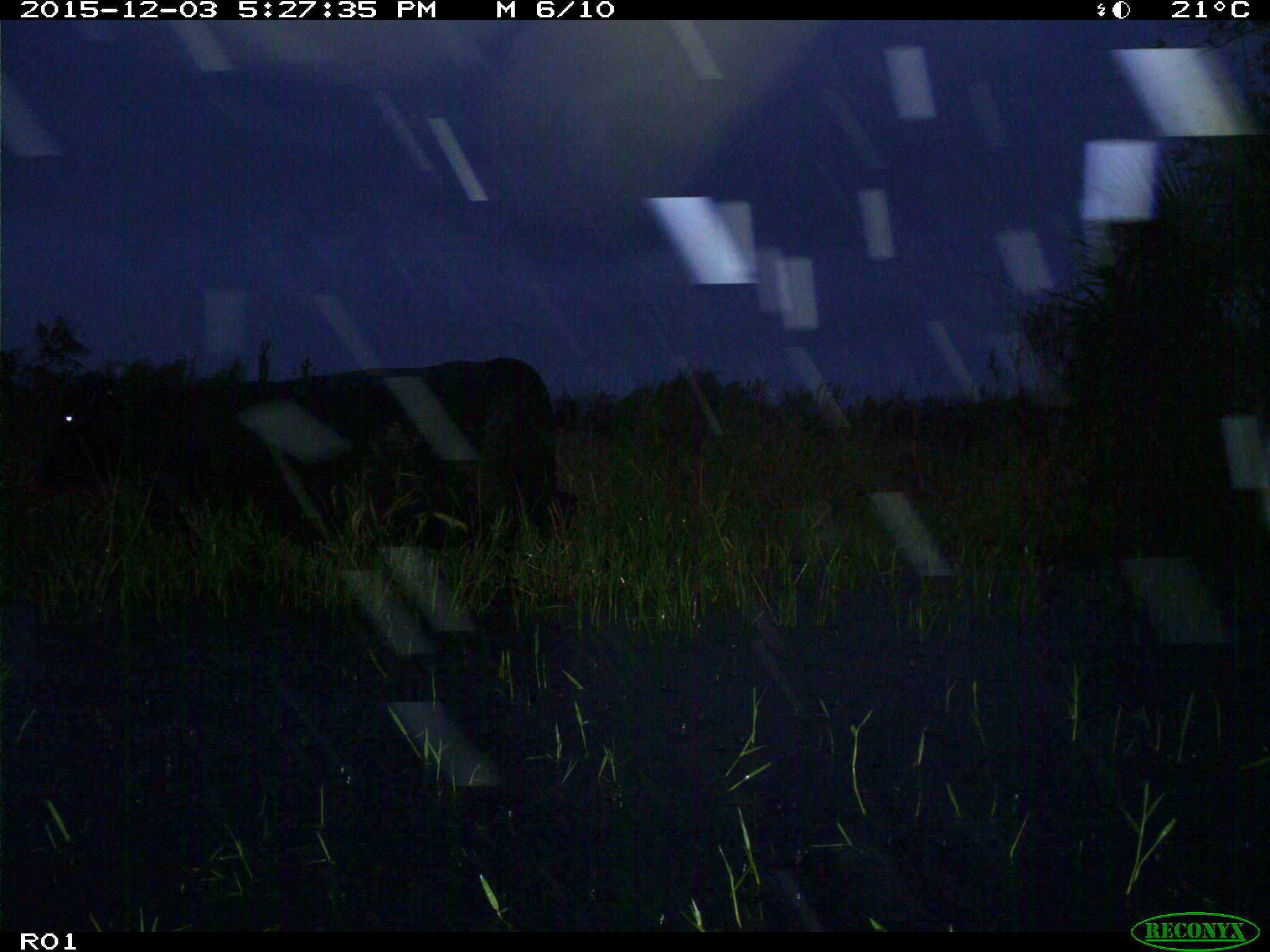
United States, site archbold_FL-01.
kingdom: Animalia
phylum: Chordata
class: Mammalia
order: Artiodactyla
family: Bovidae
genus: Bos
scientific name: Bos taurus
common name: domestic cow